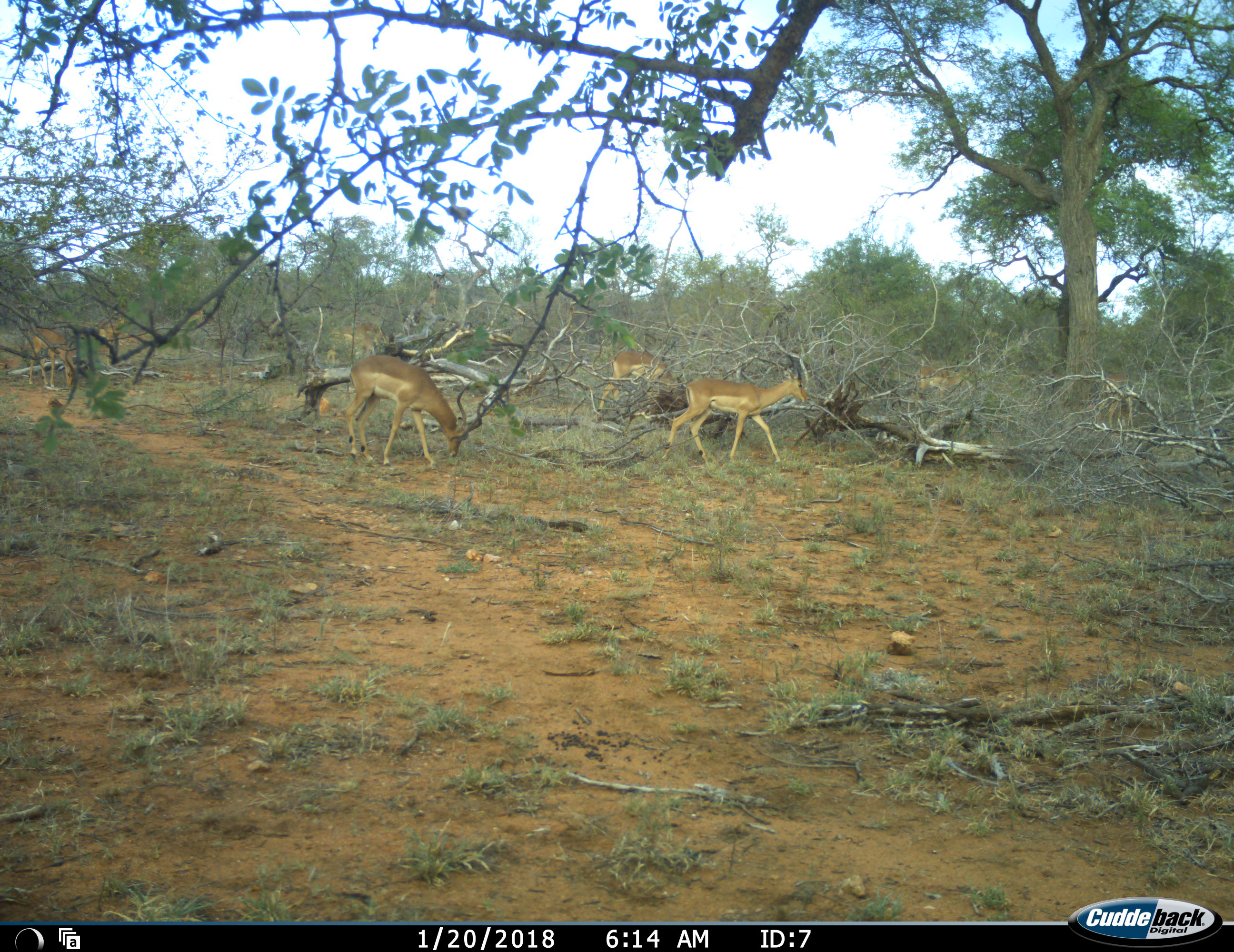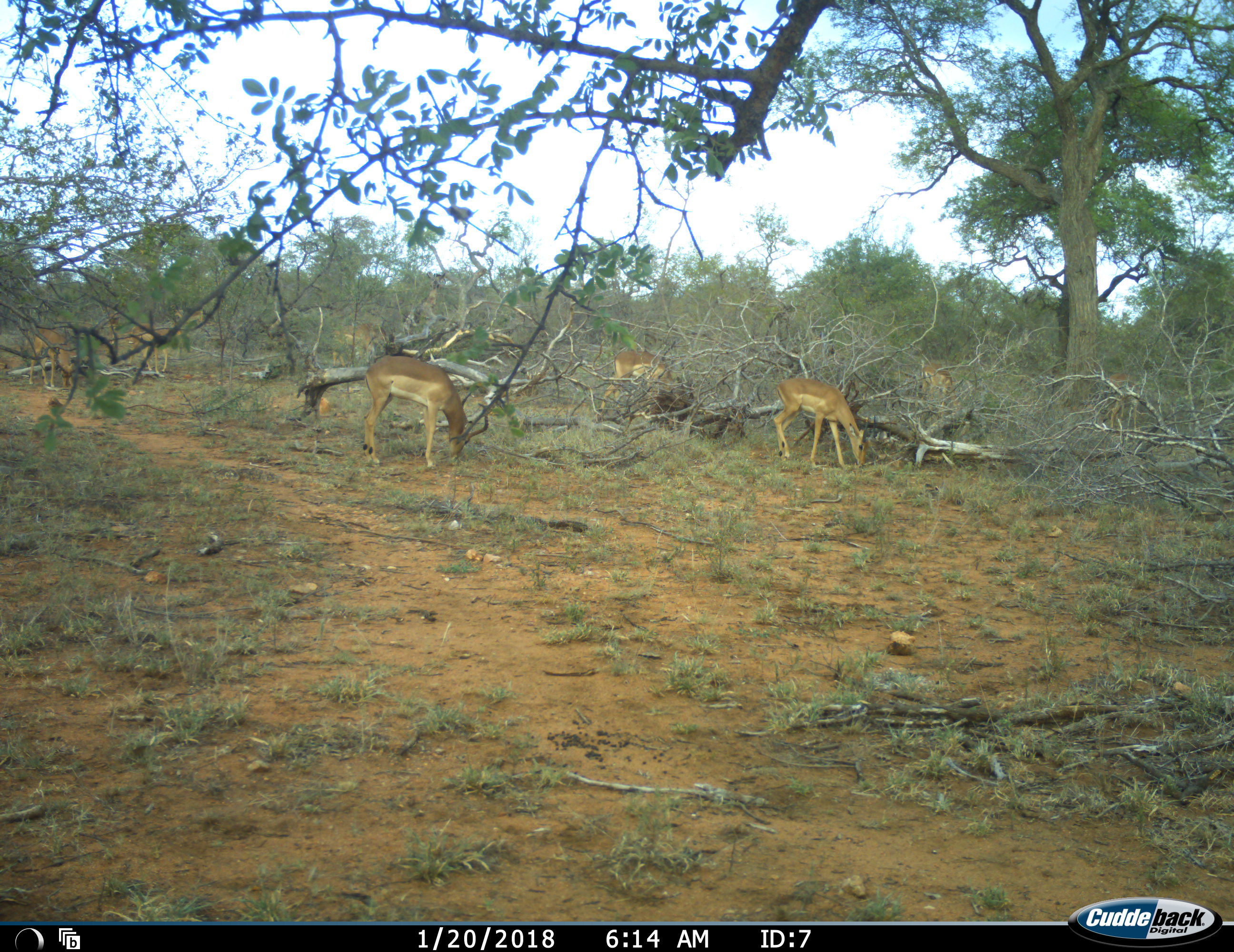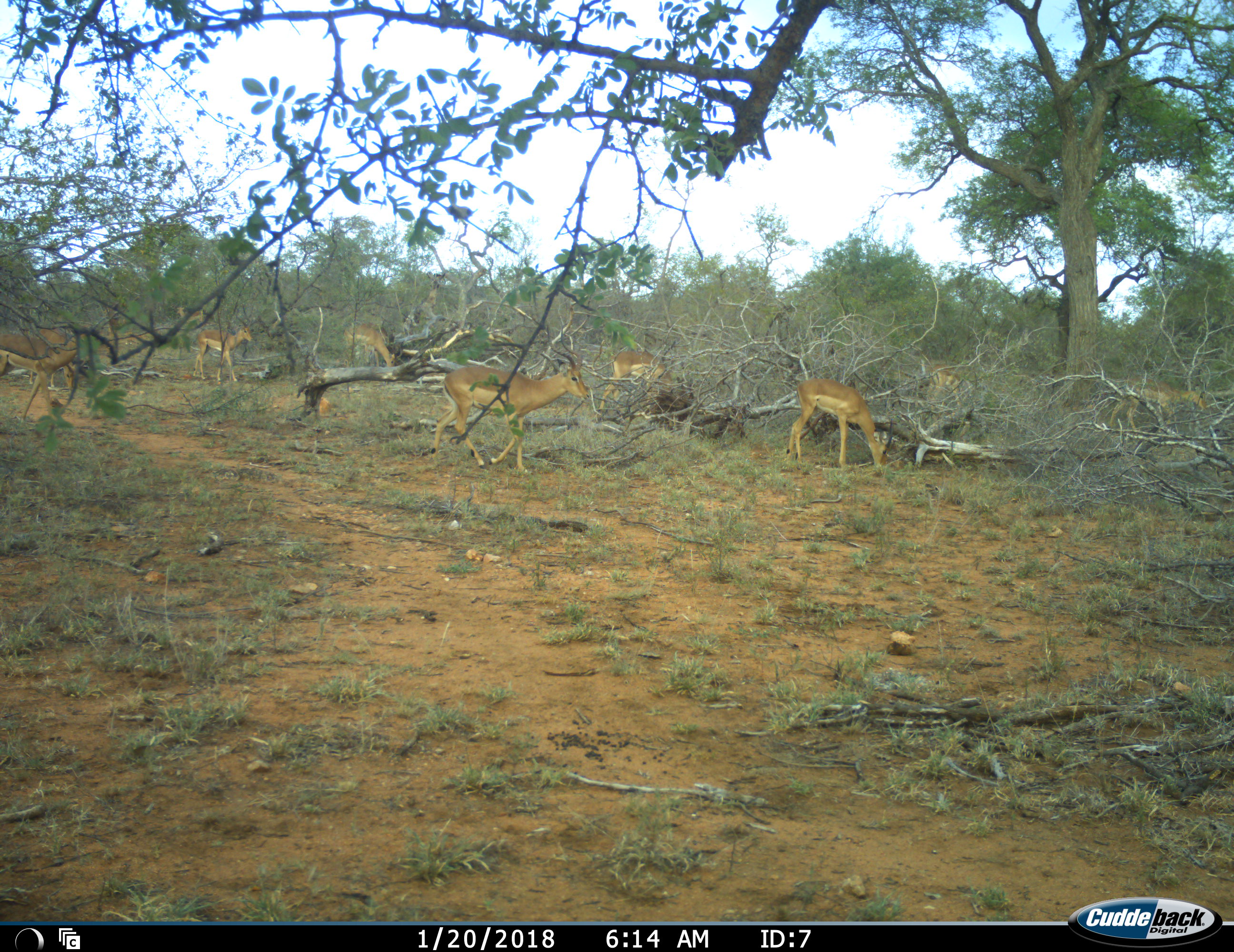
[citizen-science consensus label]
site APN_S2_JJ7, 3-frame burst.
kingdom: Animalia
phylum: Chordata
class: Mammalia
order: Artiodactyla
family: Bovidae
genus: Aepyceros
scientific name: Aepyceros melampus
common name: impala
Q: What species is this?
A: Impala (Aepyceros melampus).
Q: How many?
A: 9.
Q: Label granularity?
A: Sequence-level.